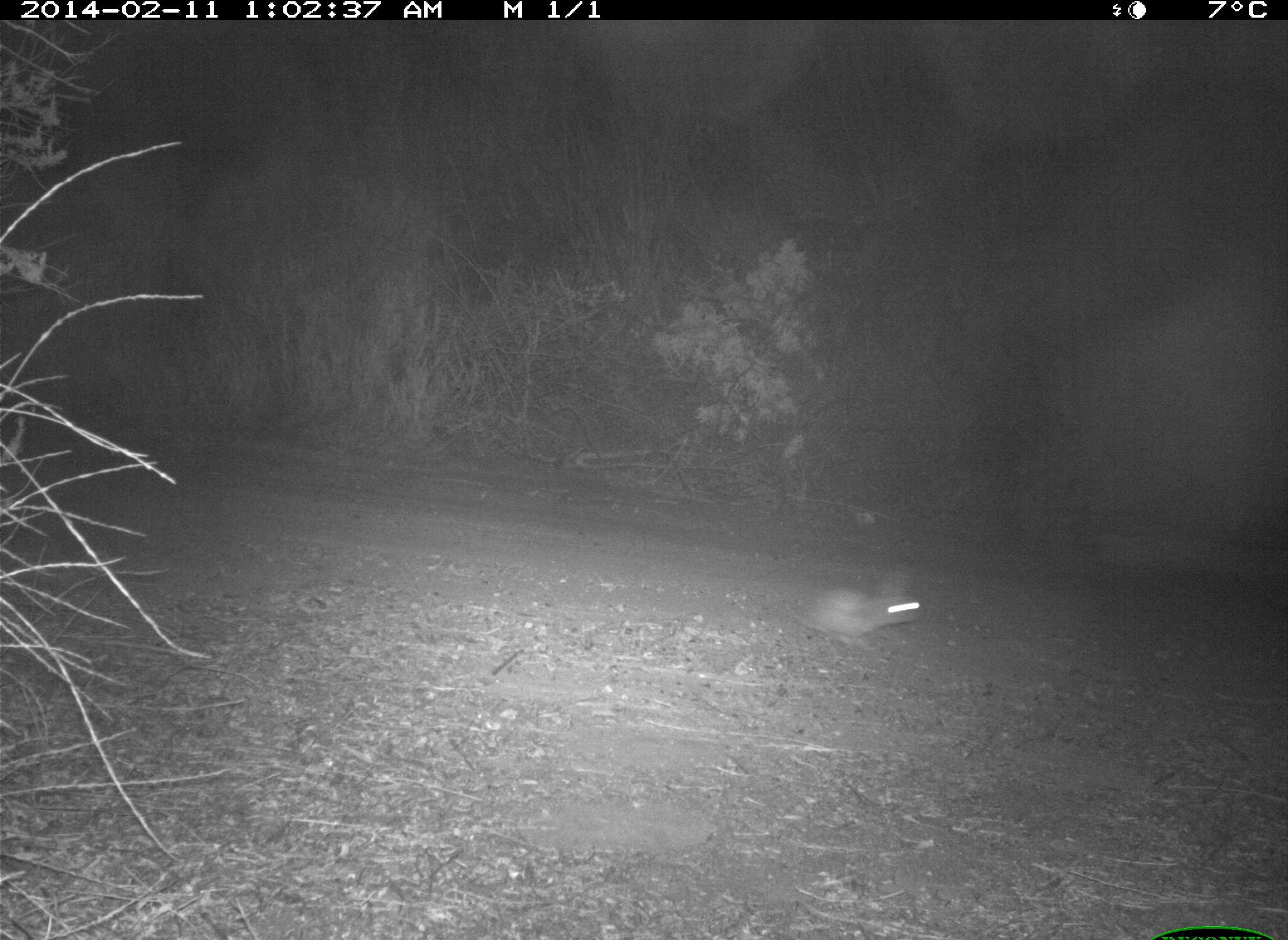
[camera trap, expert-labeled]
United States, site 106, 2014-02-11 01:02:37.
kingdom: Animalia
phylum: Chordata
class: Mammalia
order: Lagomorpha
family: Leporidae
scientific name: Leporidae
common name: rabbits and hares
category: rabbit